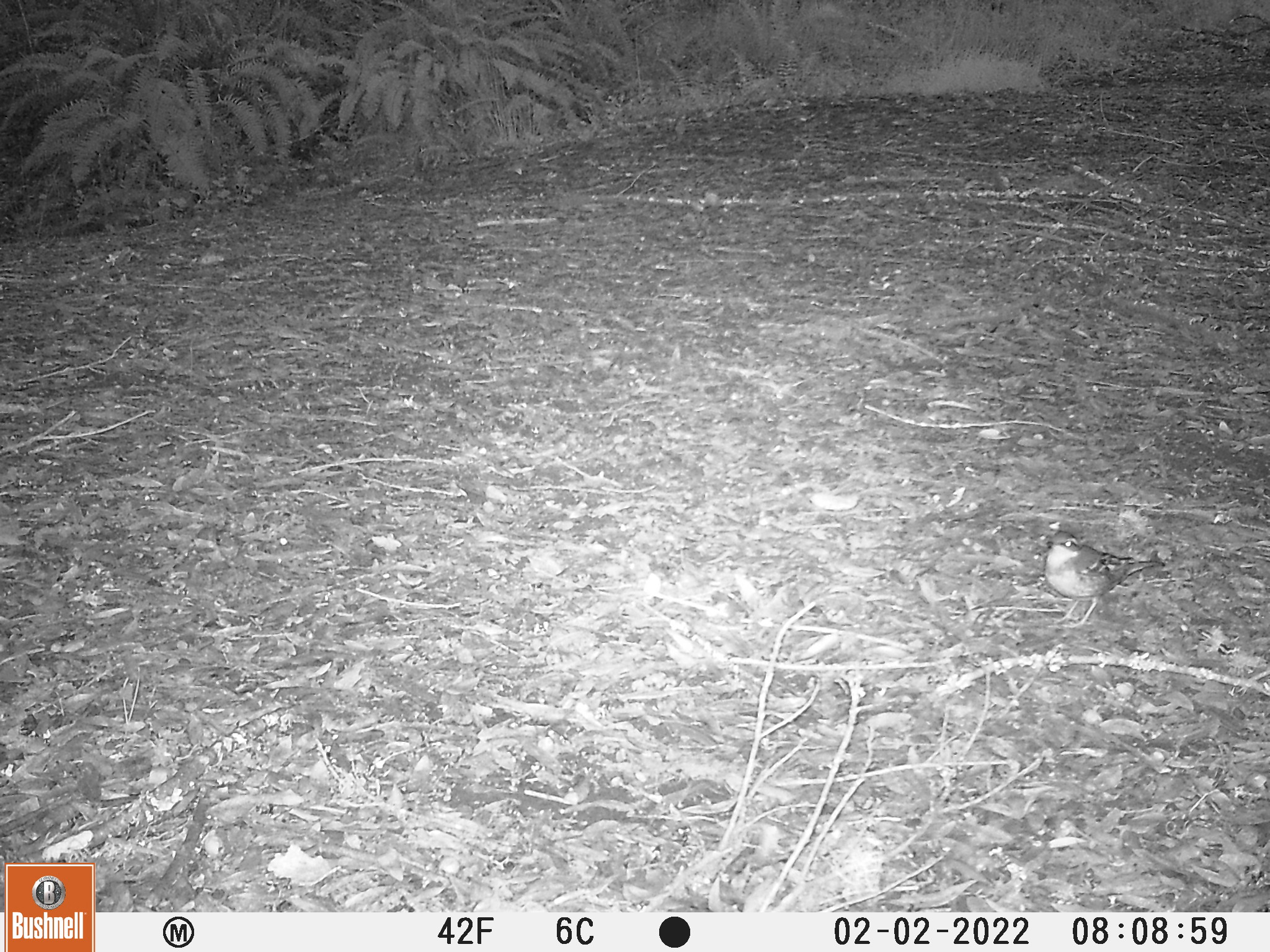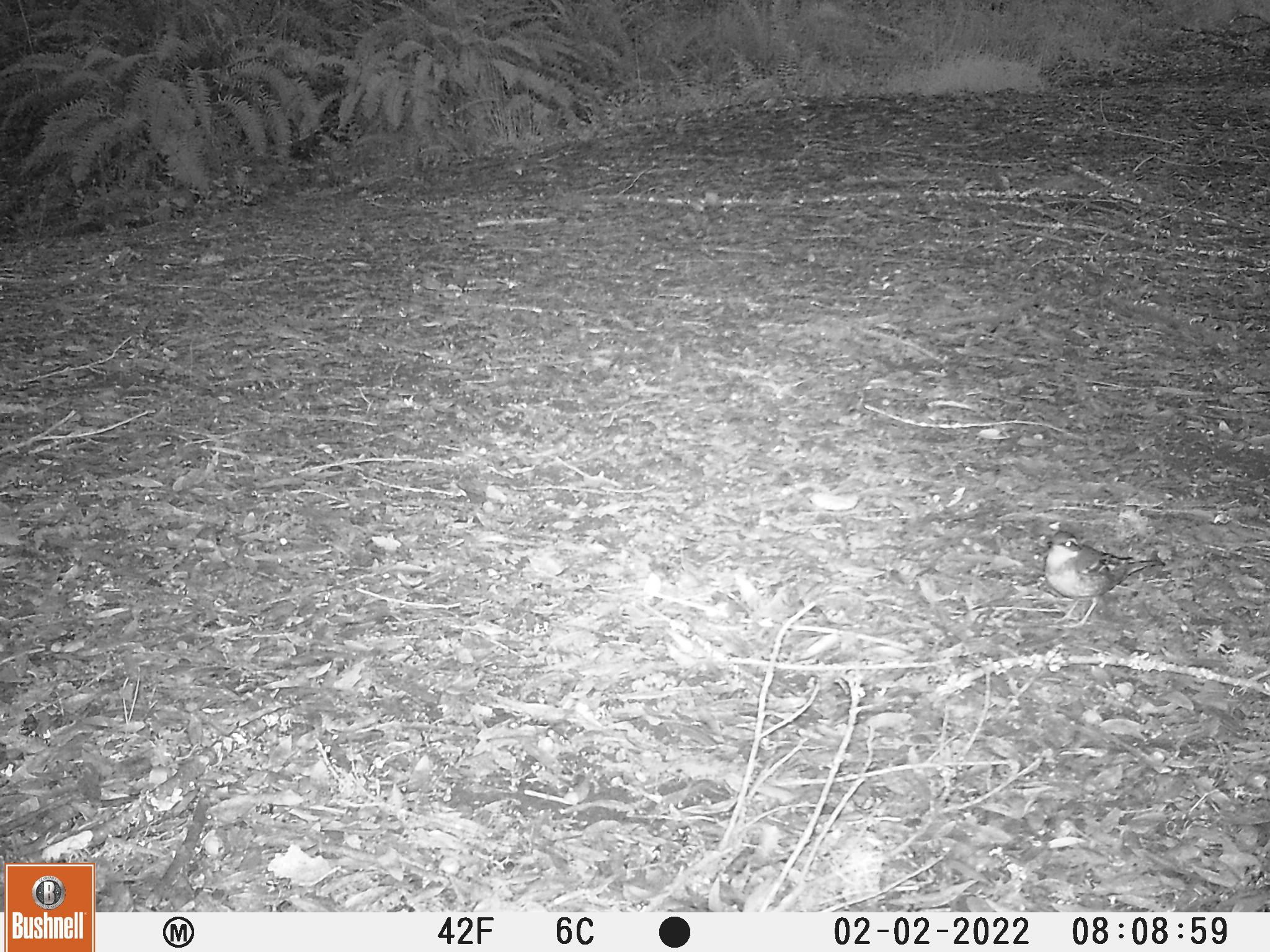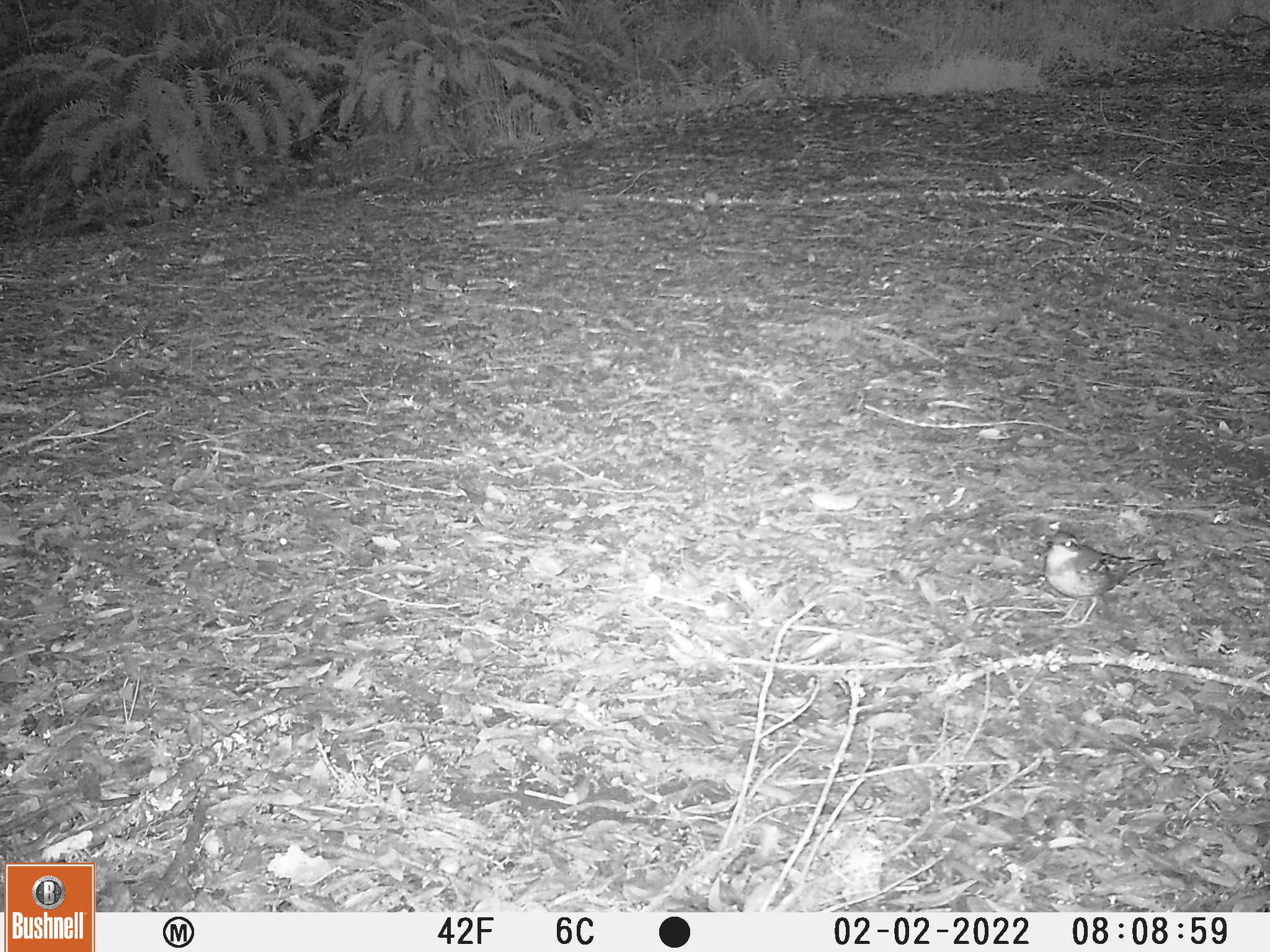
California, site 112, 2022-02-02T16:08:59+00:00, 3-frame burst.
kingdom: Animalia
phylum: Chordata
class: Aves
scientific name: Aves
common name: bird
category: unknown bird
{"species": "unknown bird (bird) (Aves)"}